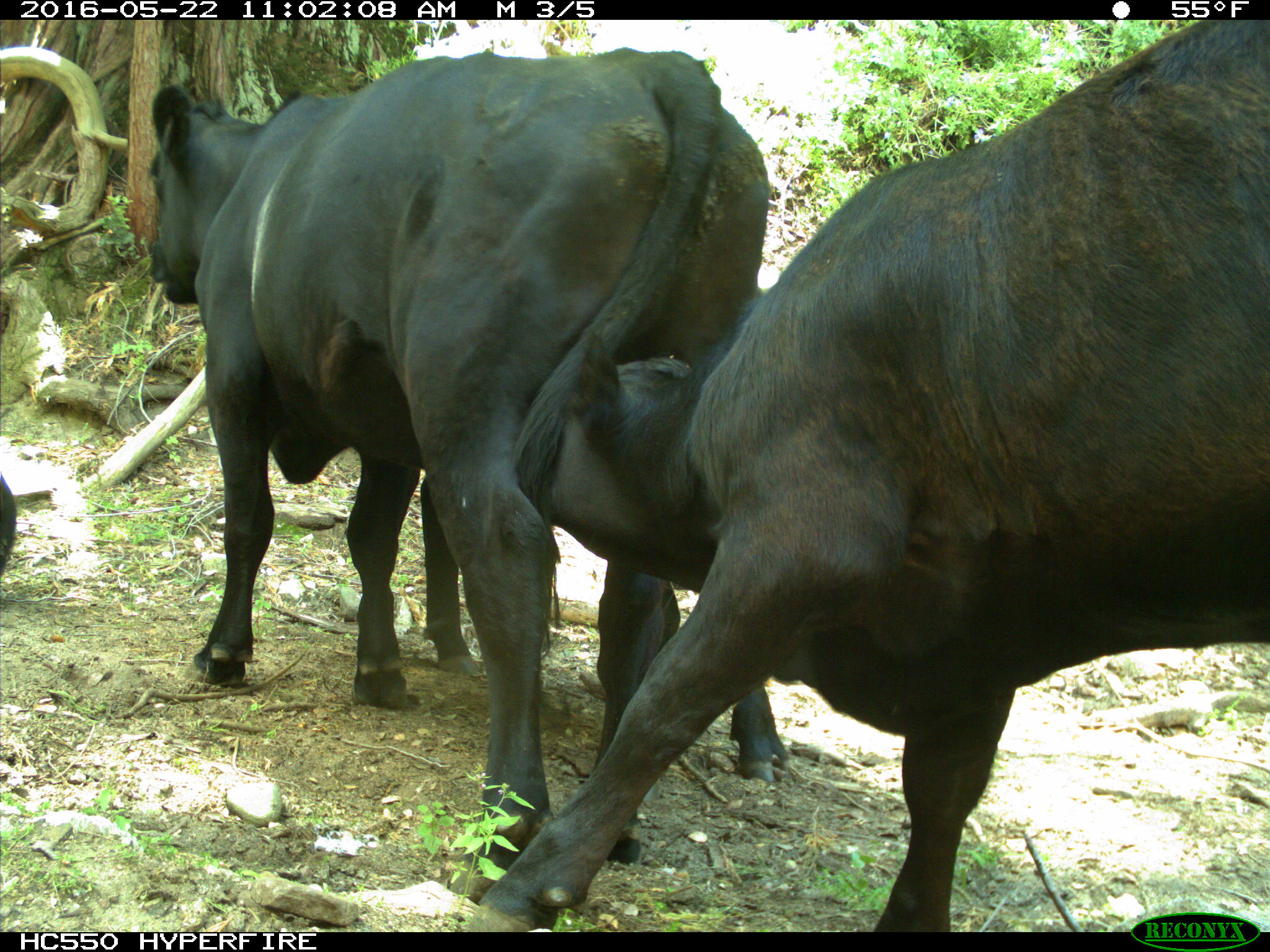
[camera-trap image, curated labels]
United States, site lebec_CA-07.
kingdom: Animalia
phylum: Chordata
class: Mammalia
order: Artiodactyla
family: Bovidae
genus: Bos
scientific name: Bos taurus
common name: domestic cow